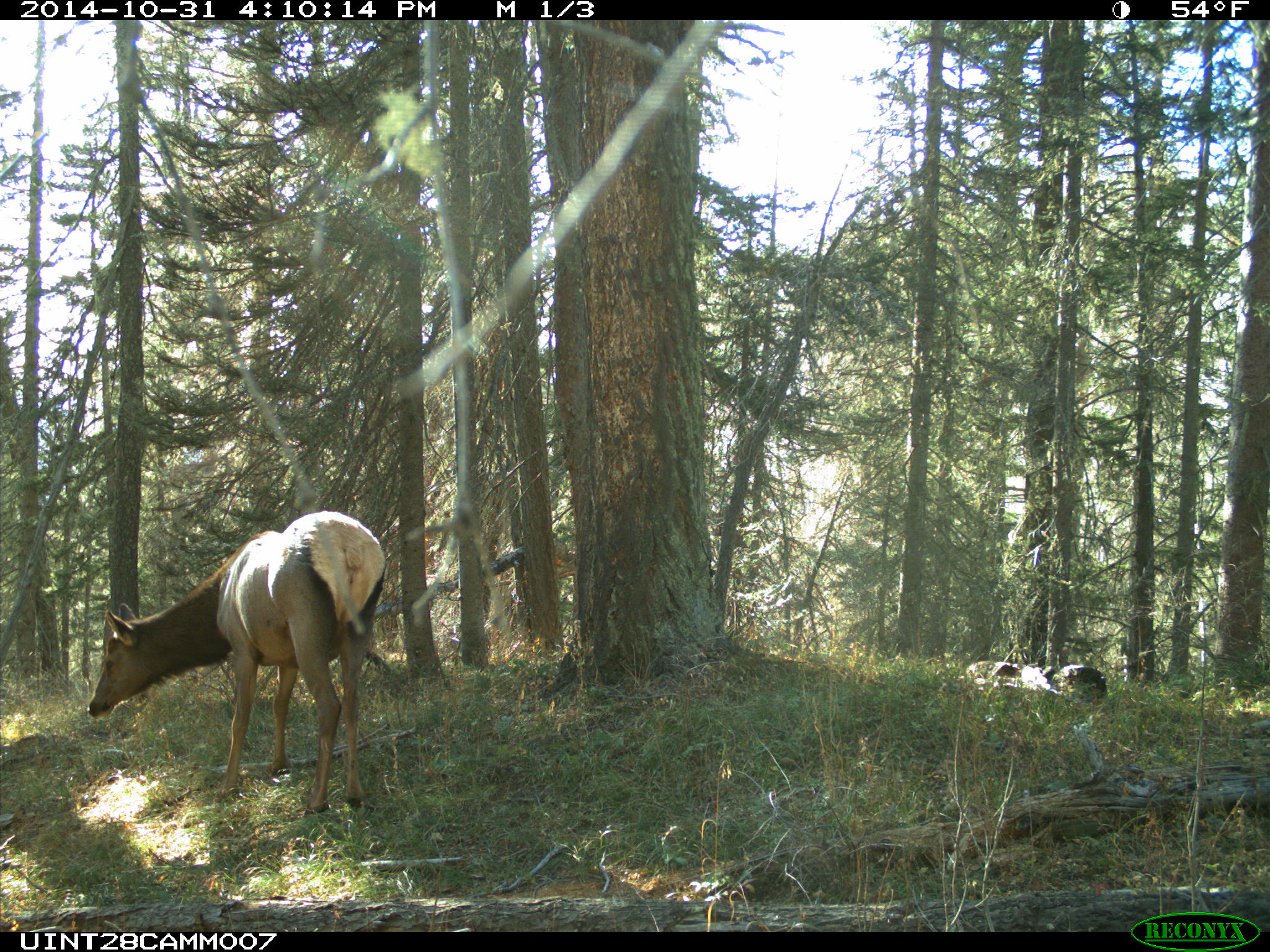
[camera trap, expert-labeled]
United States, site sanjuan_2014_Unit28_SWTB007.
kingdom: Animalia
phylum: Chordata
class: Mammalia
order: Artiodactyla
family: Cervidae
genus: Cervus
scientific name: Cervus elaphus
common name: red deer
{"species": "Cervus elaphus (red deer)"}